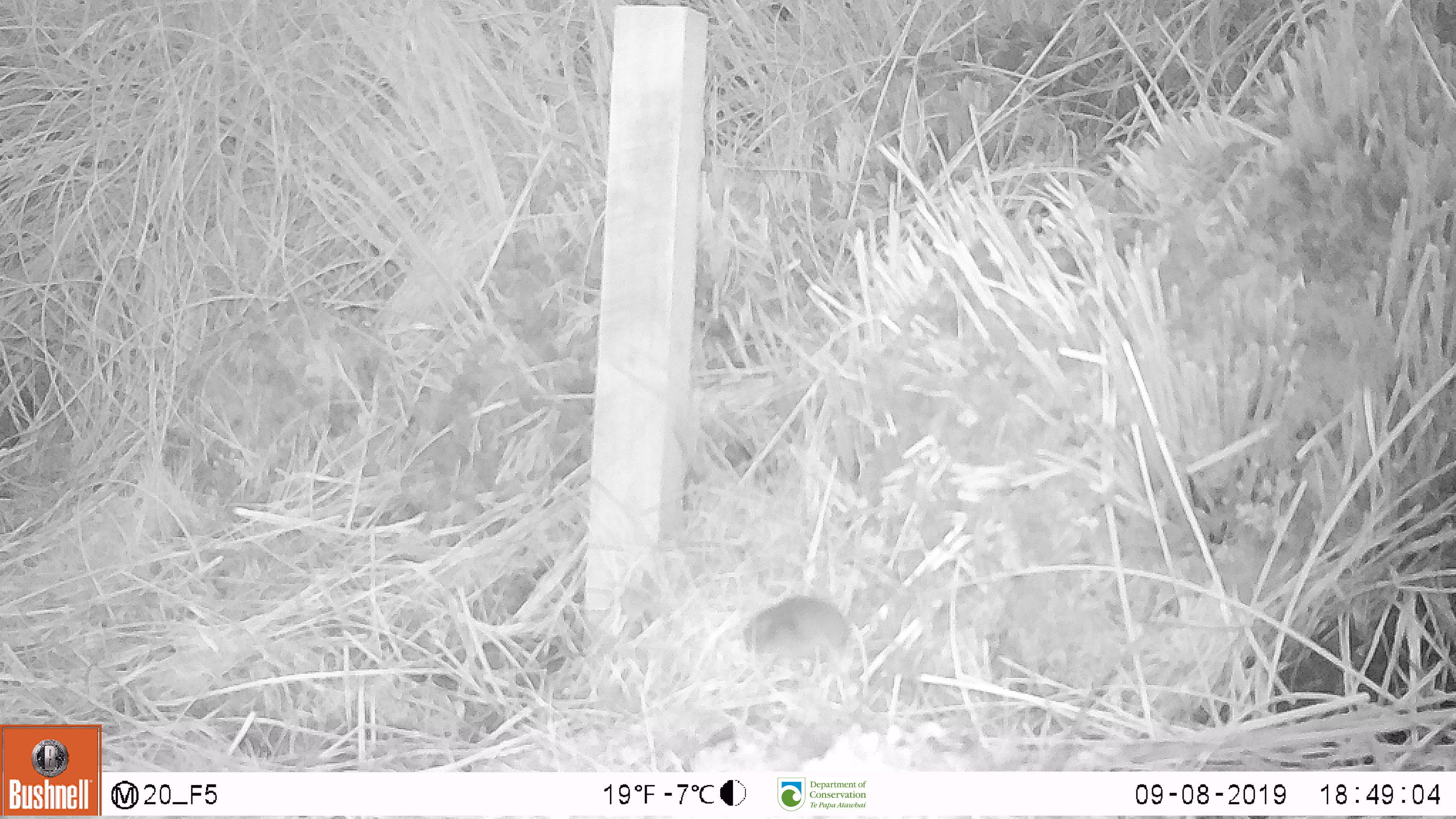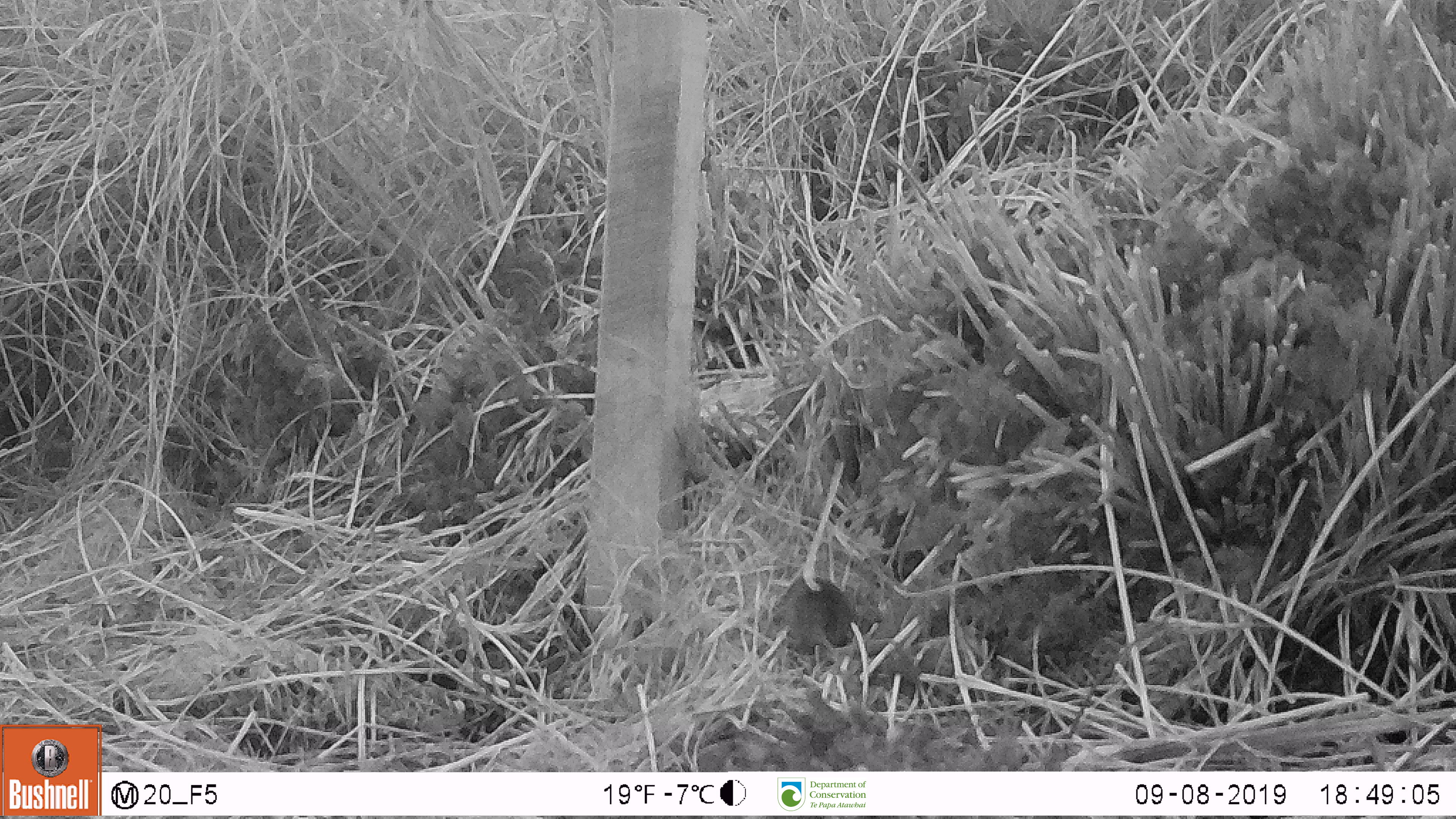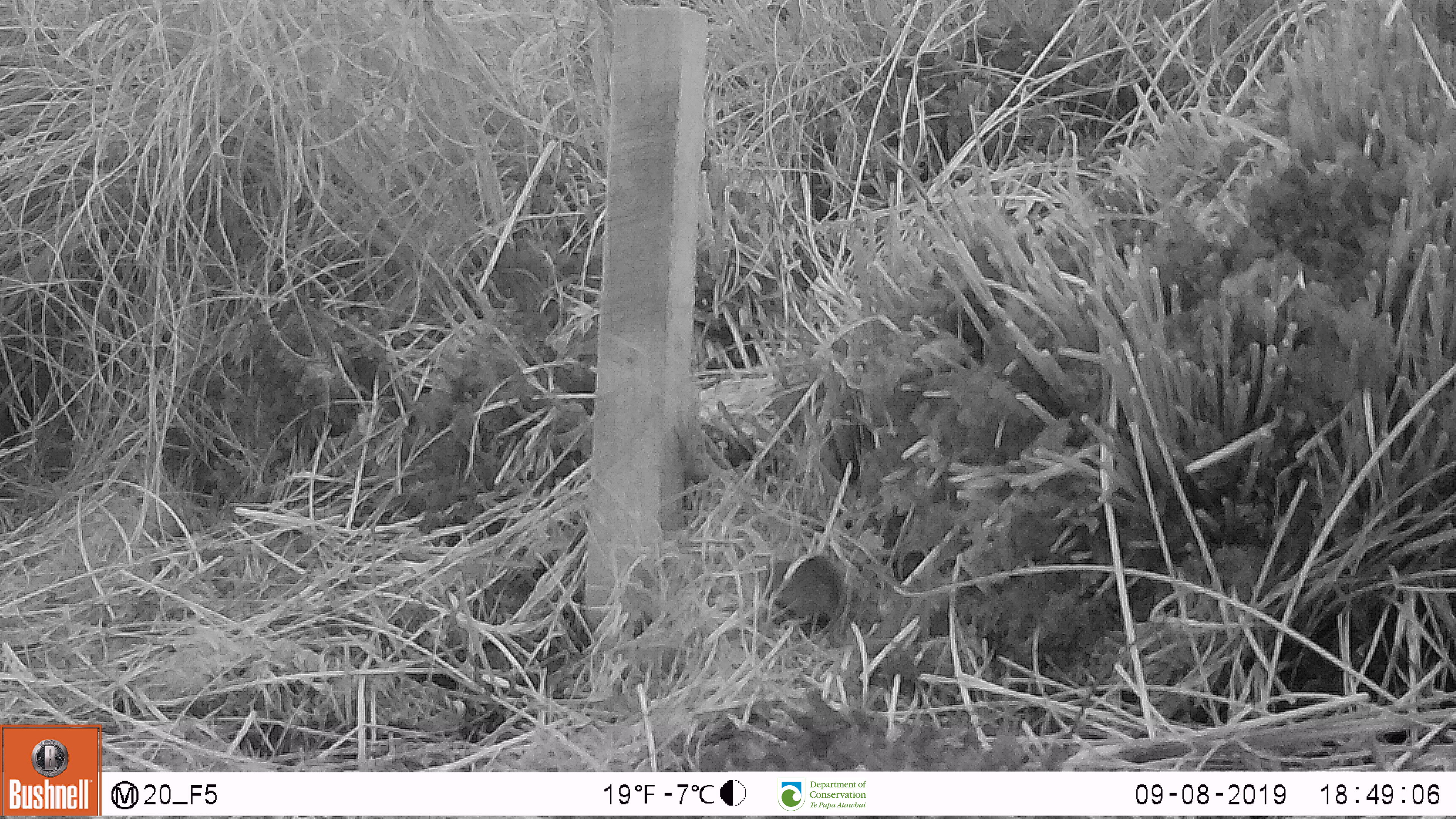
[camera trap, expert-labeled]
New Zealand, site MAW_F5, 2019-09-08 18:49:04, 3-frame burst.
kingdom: Animalia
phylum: Chordata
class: Mammalia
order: Rodentia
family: Muridae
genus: Mus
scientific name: Mus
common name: mouse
Mouse (Mus).